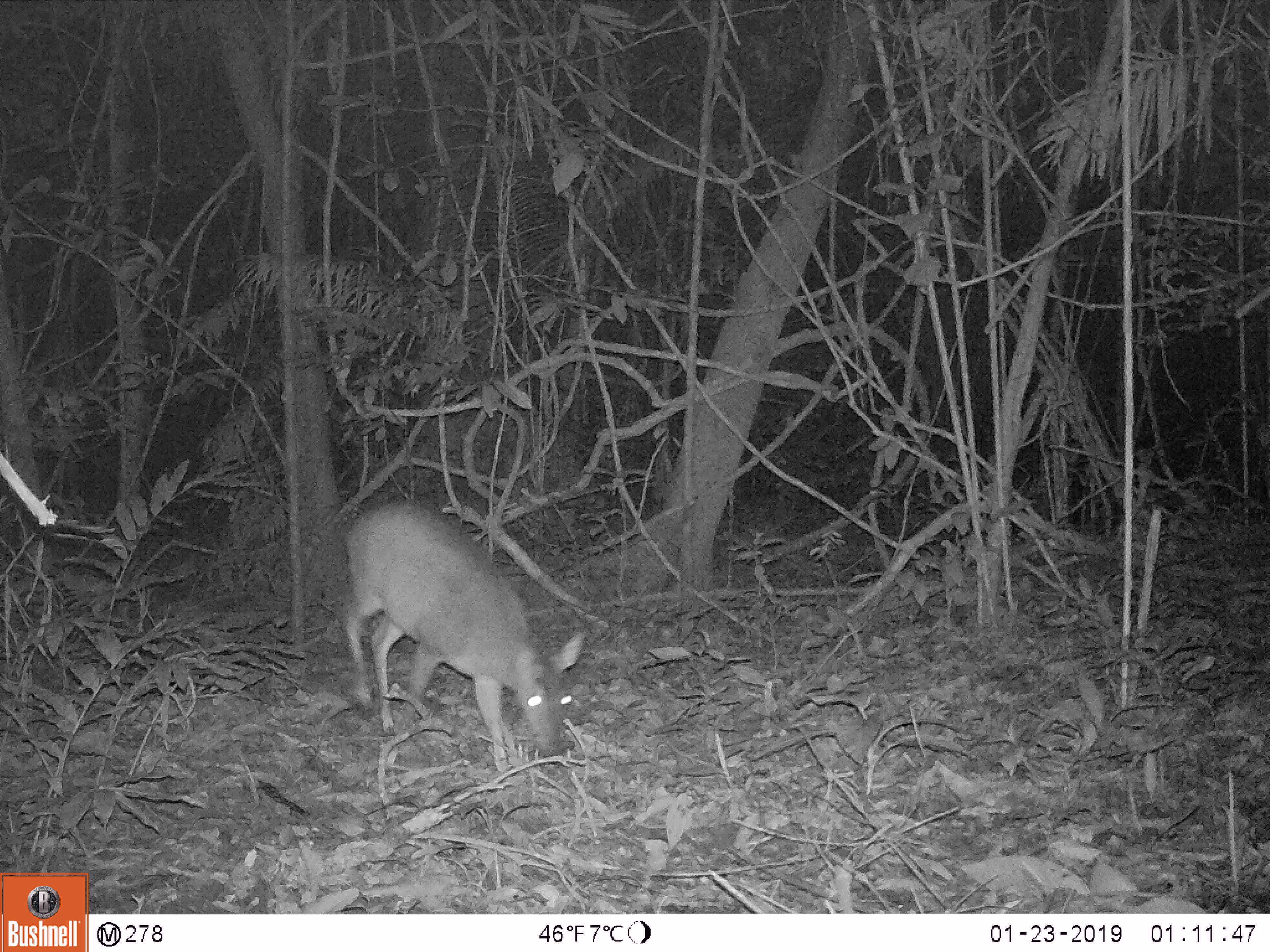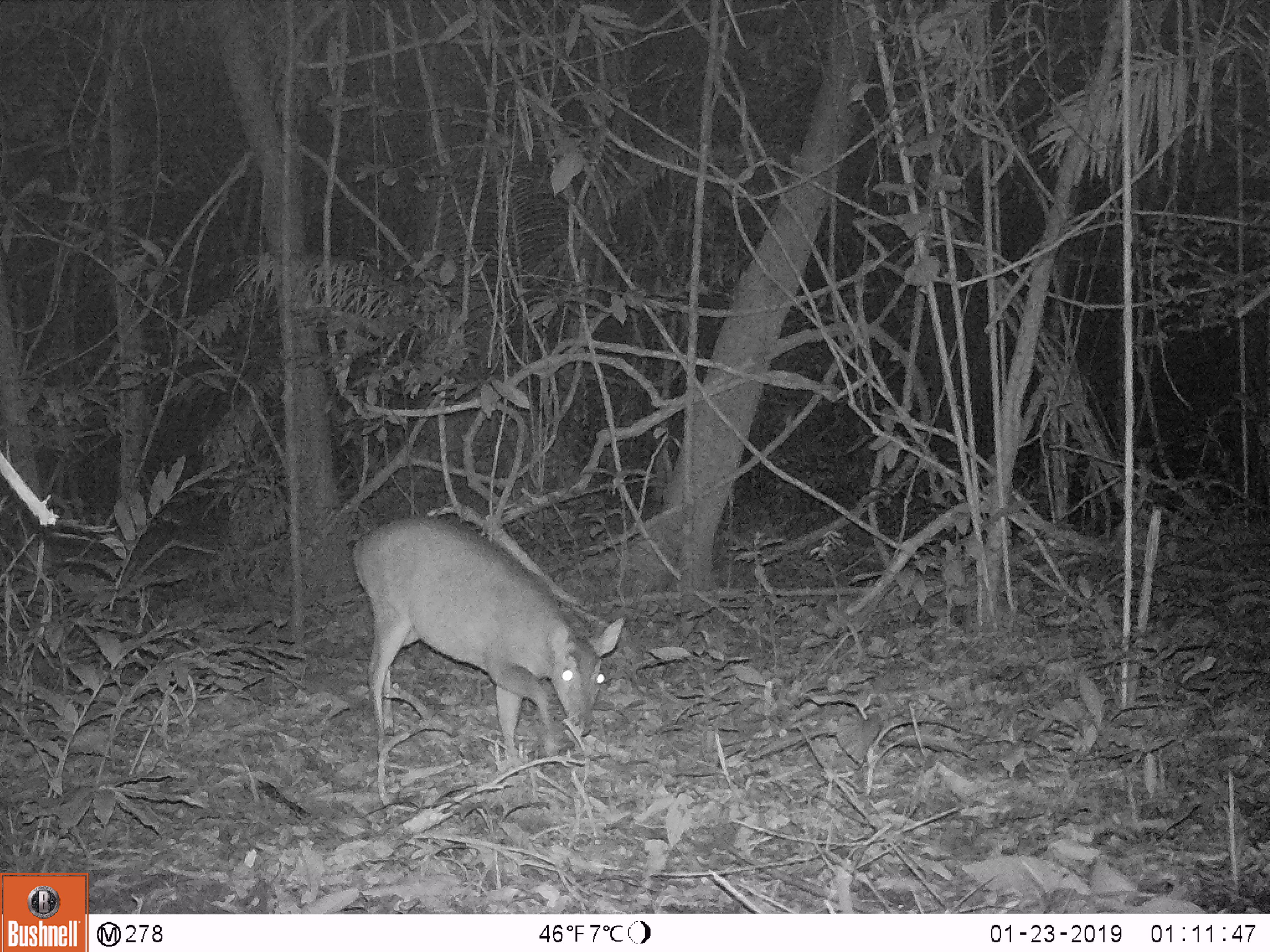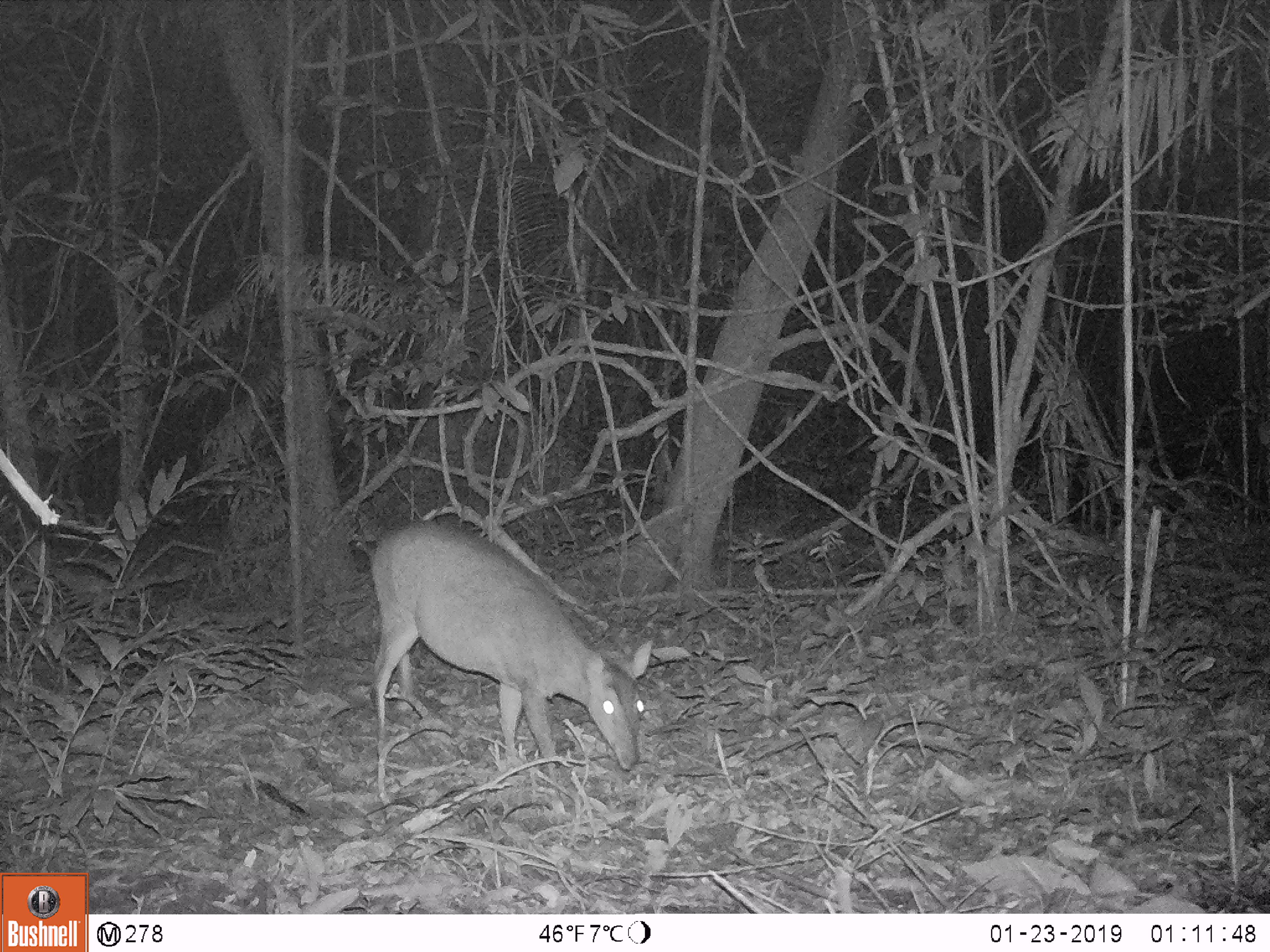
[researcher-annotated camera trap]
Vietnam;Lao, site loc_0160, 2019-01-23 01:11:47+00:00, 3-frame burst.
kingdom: Animalia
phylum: Chordata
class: Mammalia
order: Artiodactyla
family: Cervidae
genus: Muntiacus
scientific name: Muntiacus vuquangensis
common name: large-antlered muntjac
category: large antlered muntjac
Large antlered muntjac (large-antlered muntjac) (Muntiacus vuquangensis). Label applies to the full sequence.